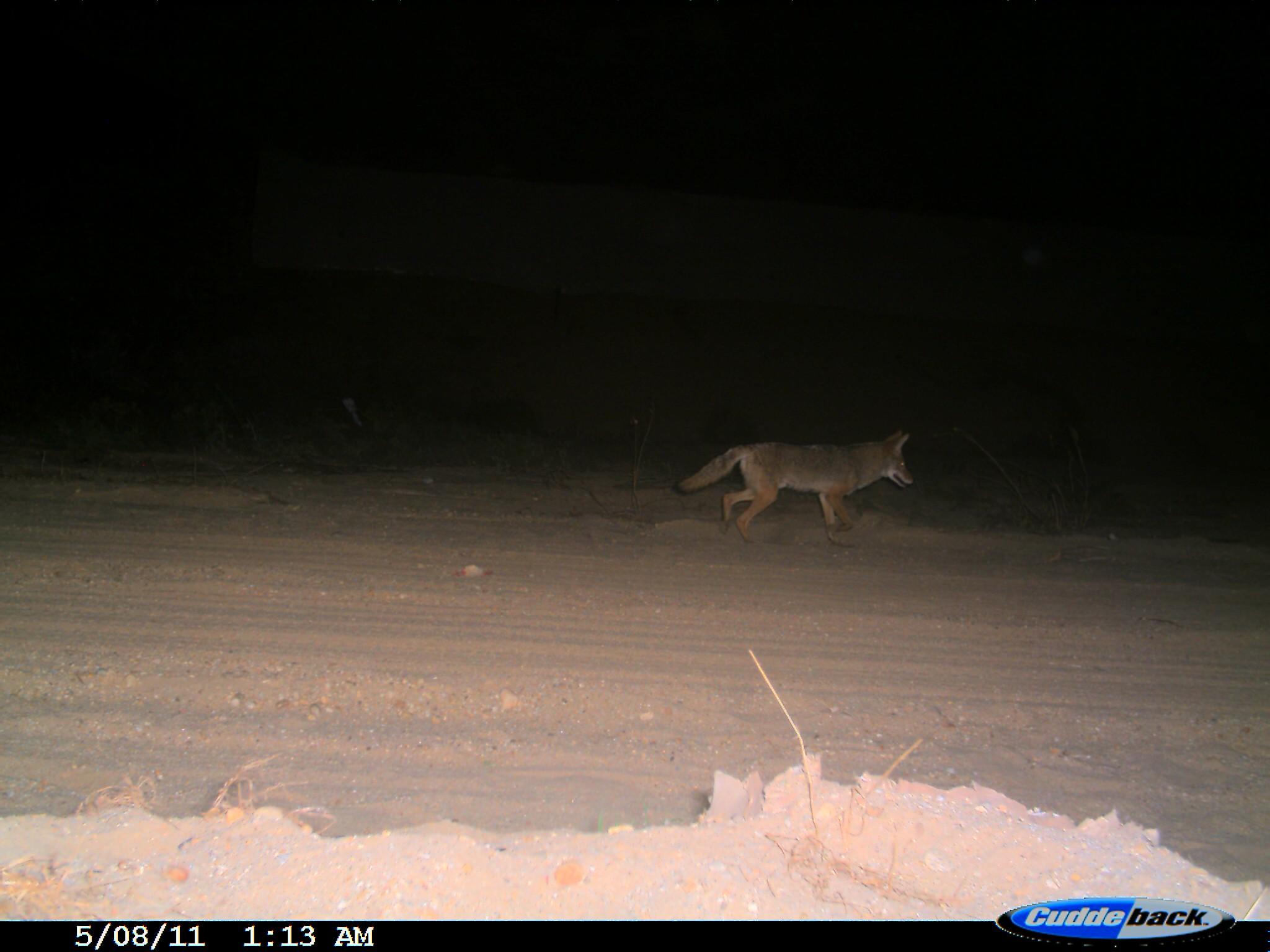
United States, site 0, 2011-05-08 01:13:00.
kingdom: Animalia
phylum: Chordata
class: Mammalia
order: Carnivora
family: Canidae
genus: Canis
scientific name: Canis latrans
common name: coyote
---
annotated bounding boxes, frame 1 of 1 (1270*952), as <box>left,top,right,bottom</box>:
coyote: <box>667,420,922,551</box>